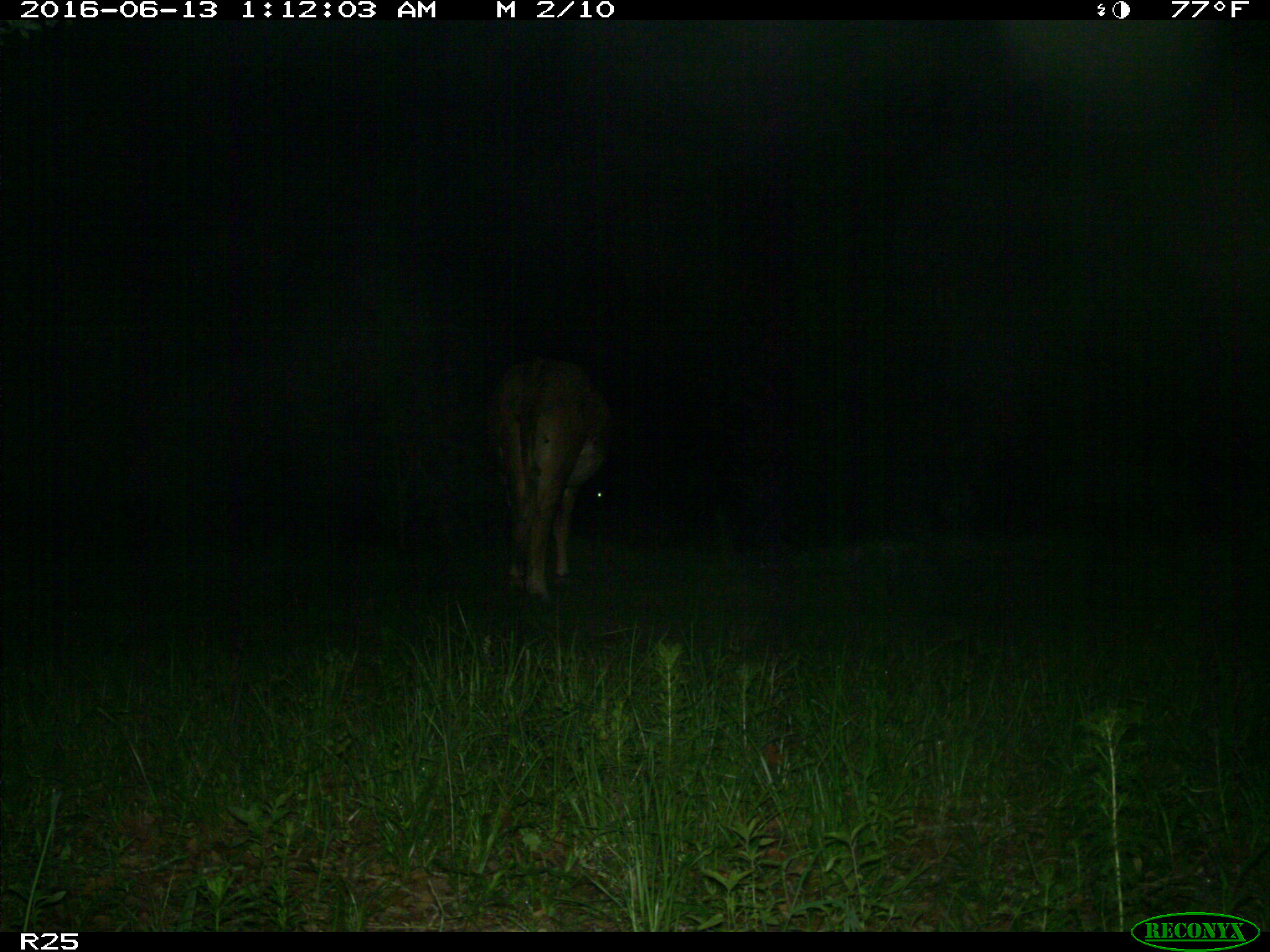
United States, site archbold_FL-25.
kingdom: Animalia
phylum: Chordata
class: Mammalia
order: Artiodactyla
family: Bovidae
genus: Bos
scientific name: Bos taurus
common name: domestic cow